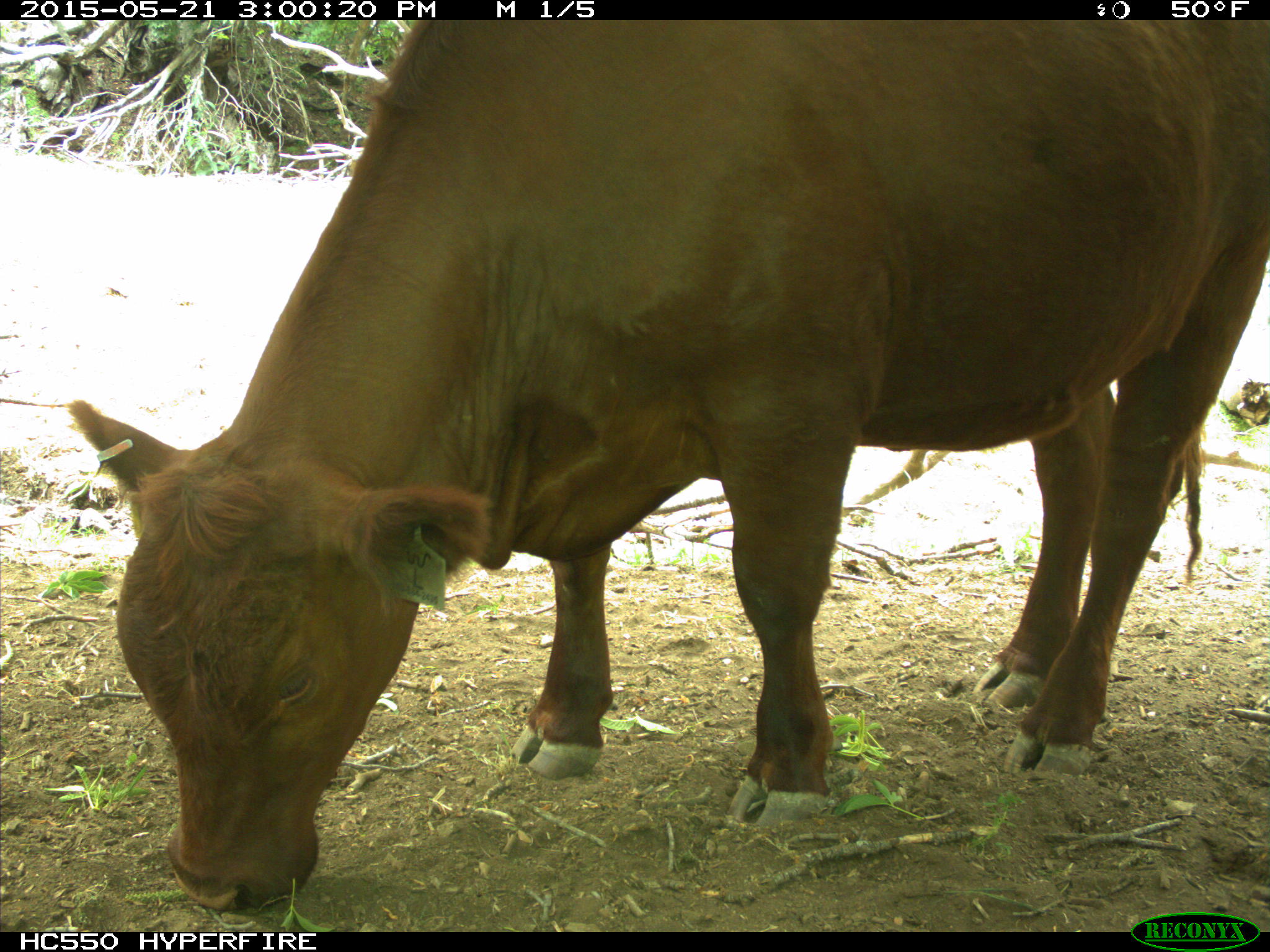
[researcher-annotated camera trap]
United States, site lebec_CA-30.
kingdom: Animalia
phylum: Chordata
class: Mammalia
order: Artiodactyla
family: Bovidae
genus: Bos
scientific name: Bos taurus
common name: domestic cow